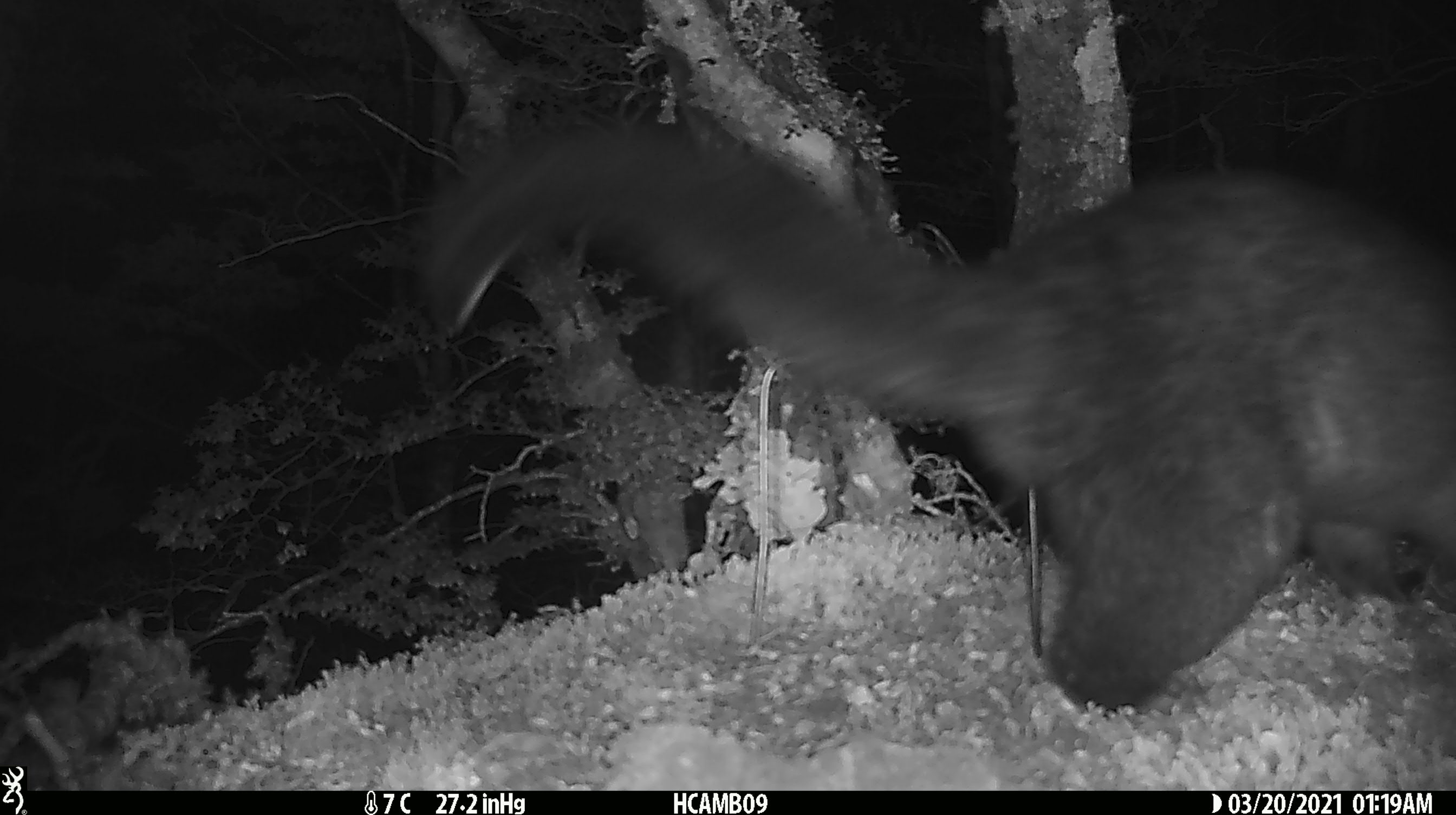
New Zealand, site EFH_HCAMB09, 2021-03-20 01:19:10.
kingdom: Animalia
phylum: Chordata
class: Mammalia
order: Diprotodontia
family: Phalangeridae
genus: Trichosurus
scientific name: Trichosurus vulpecula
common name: common brushtail possum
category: possum